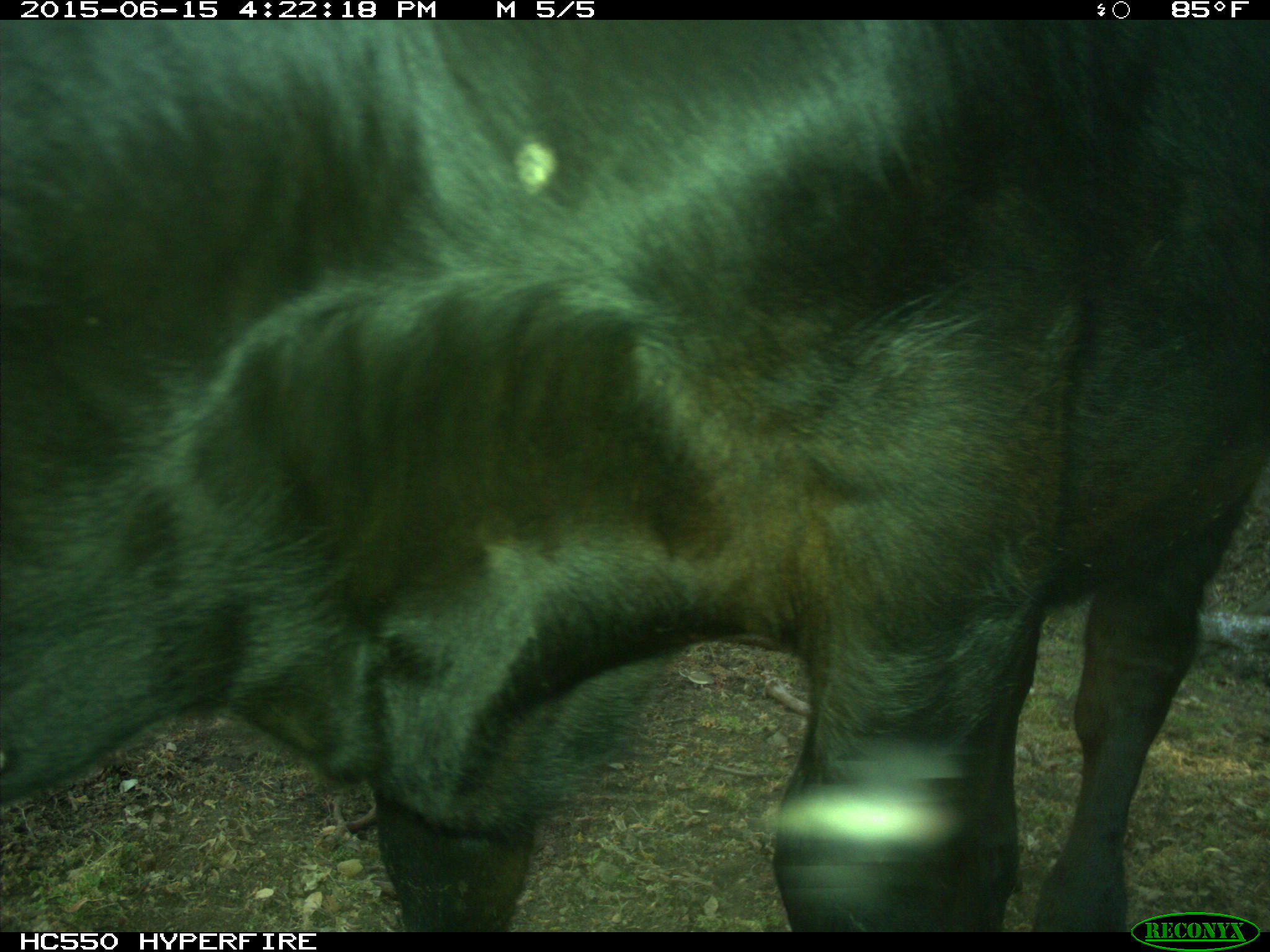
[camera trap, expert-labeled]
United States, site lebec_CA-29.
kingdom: Animalia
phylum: Chordata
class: Mammalia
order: Artiodactyla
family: Bovidae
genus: Bos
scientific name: Bos taurus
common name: domestic cow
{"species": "Bos taurus (domestic cow)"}